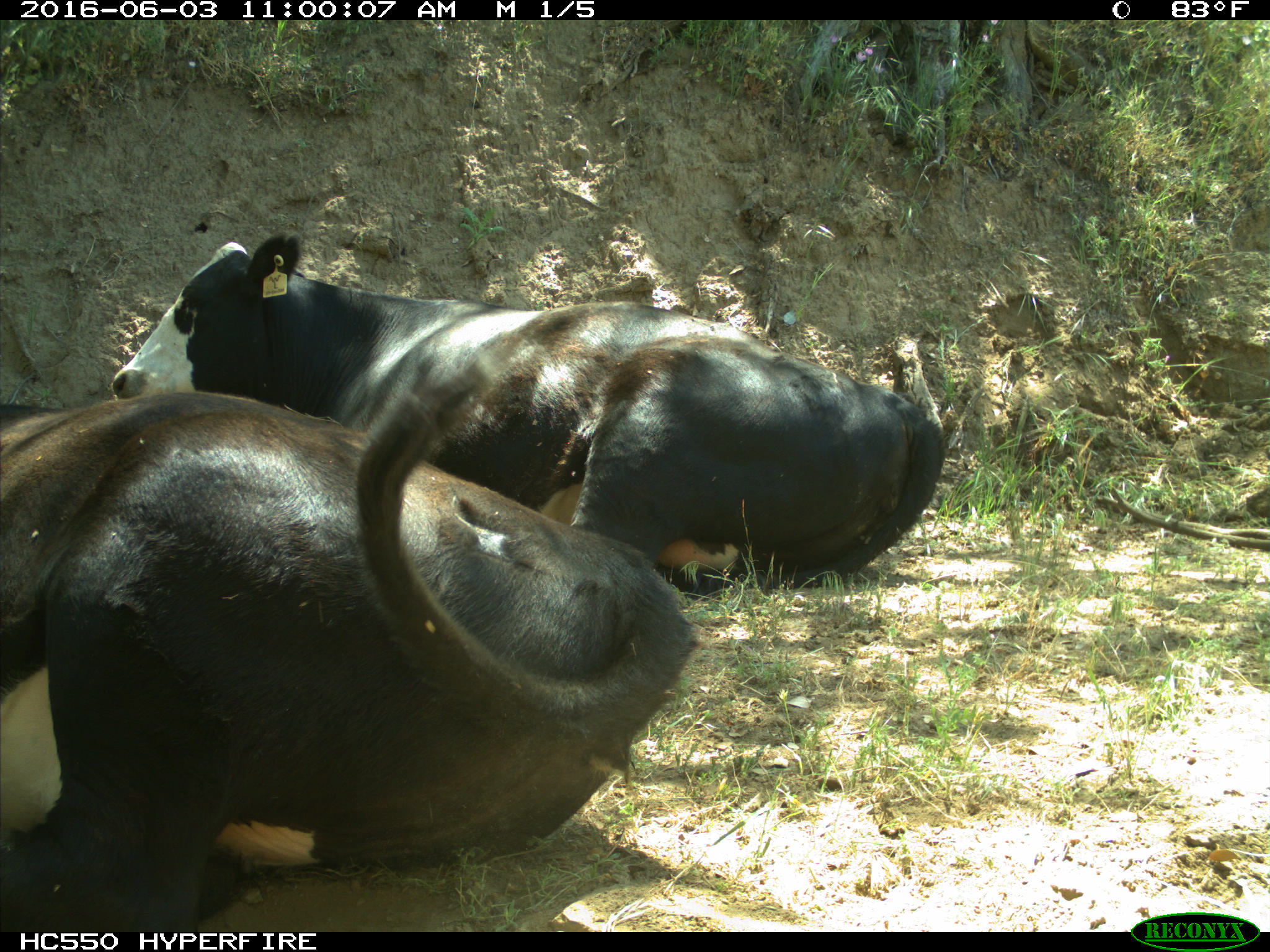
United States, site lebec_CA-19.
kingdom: Animalia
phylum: Chordata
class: Mammalia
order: Artiodactyla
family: Bovidae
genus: Bos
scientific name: Bos taurus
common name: domestic cow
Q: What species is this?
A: Bos taurus (domestic cow).